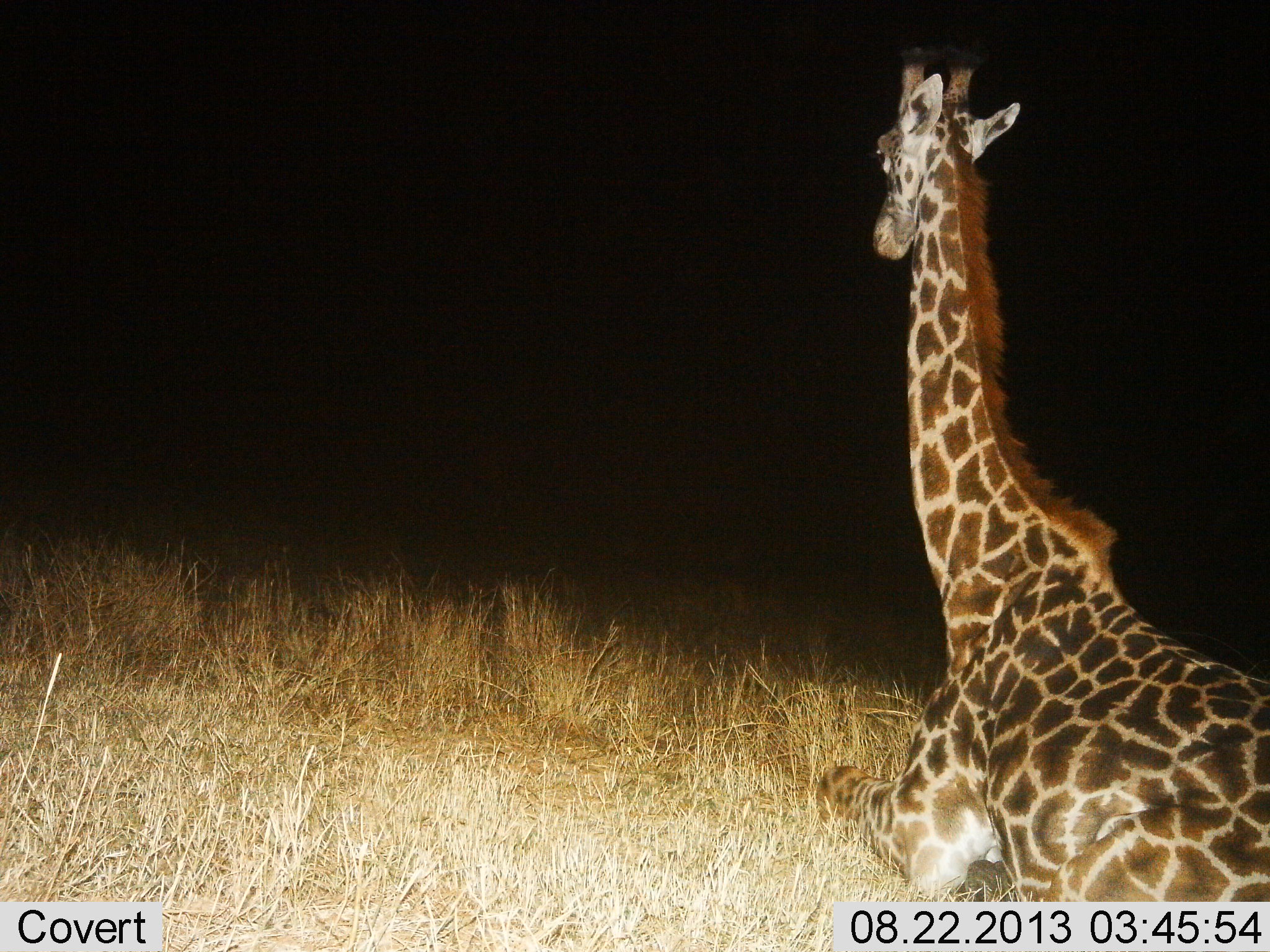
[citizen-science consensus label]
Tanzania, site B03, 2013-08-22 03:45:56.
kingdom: Animalia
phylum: Chordata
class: Mammalia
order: Artiodactyla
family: Giraffidae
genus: Giraffa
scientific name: Giraffa camelopardalis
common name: giraffe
Giraffe (Giraffa camelopardalis), count 1. Behavior (volunteer vote fractions): standing 23%, resting 69%, moving 8%, interacting 0%. Young present (vote fraction): 0%. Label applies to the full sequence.